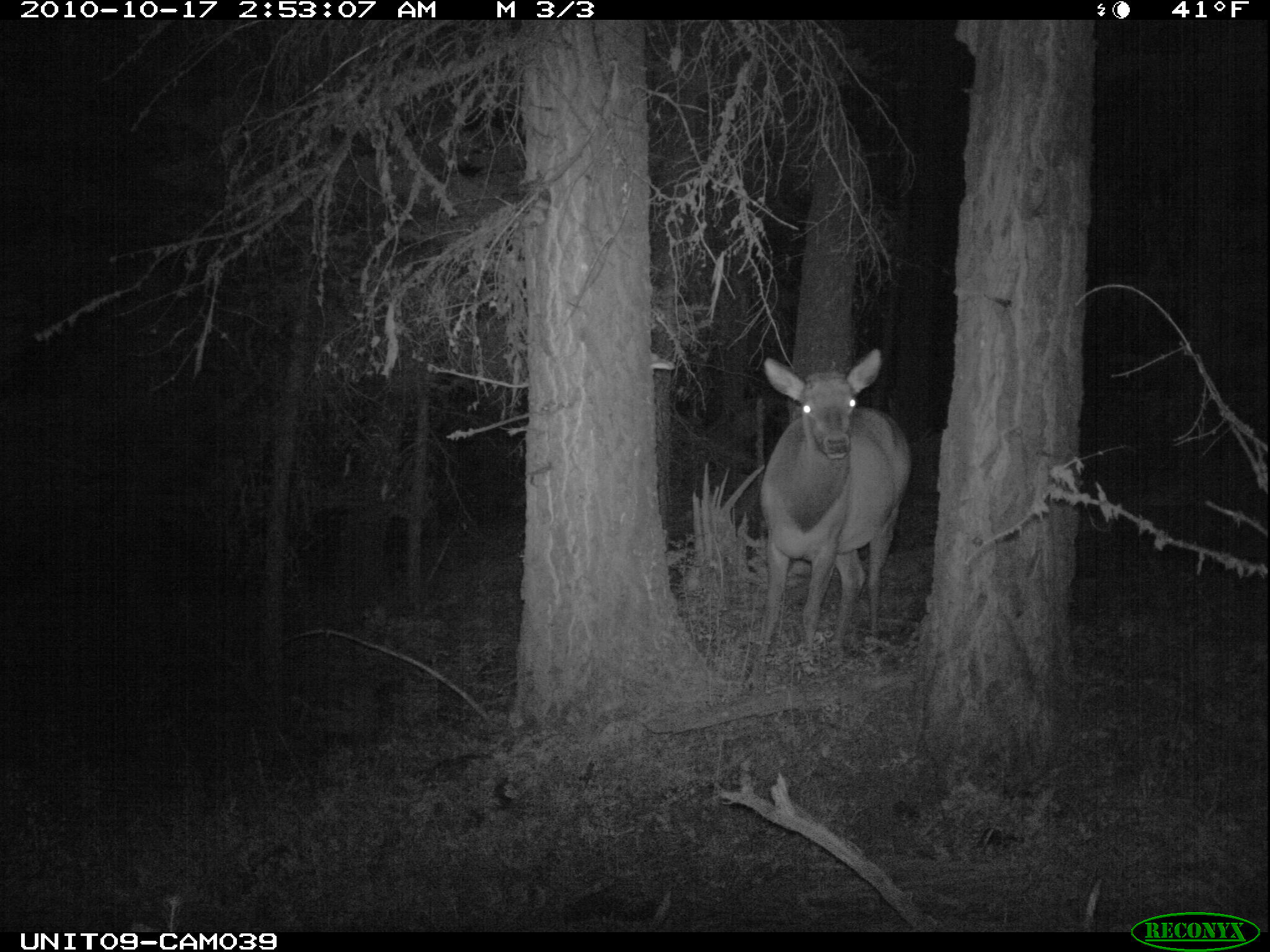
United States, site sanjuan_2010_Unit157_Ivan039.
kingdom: Animalia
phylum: Chordata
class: Mammalia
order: Artiodactyla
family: Cervidae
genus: Cervus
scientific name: Cervus elaphus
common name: red deer